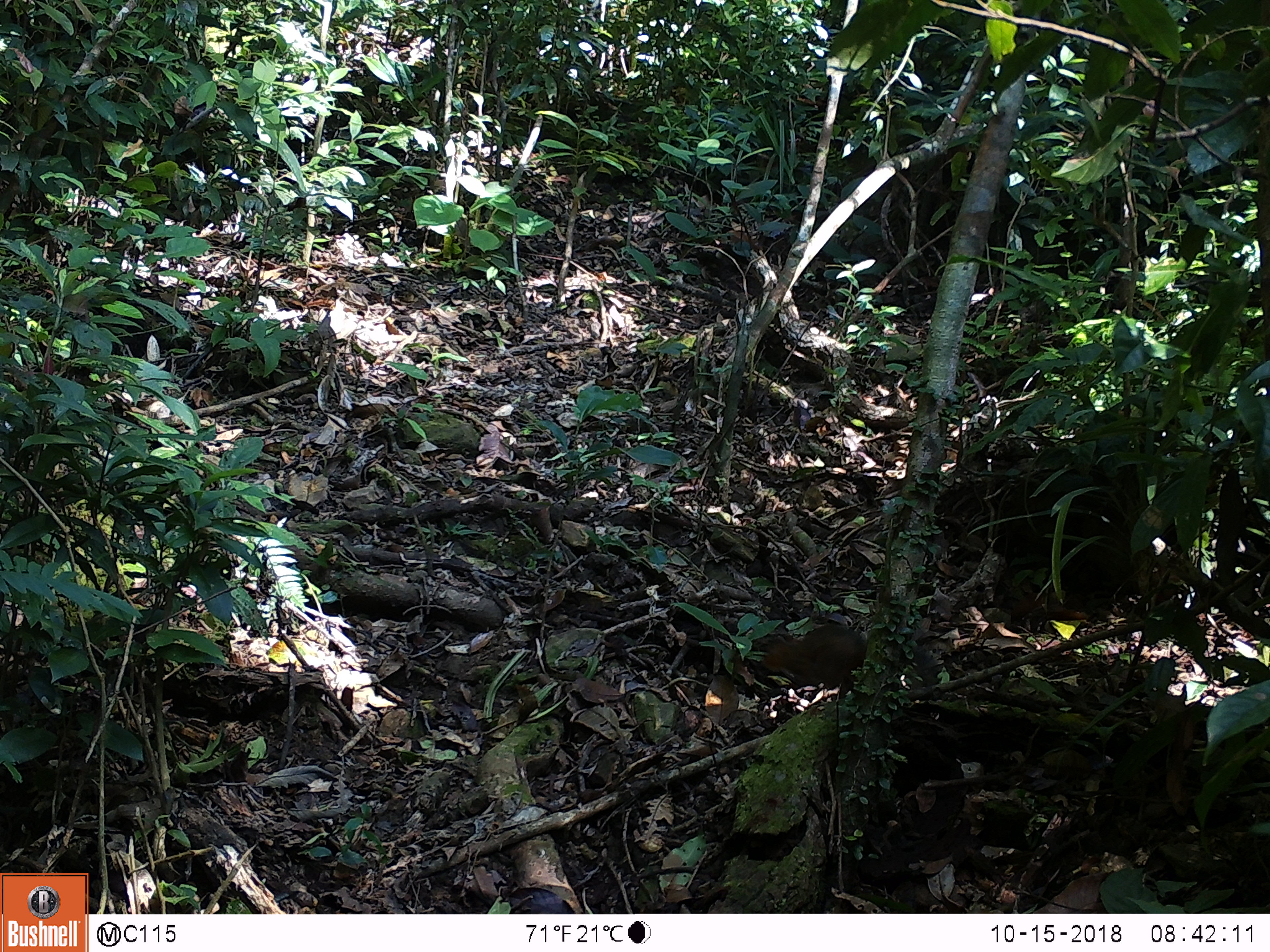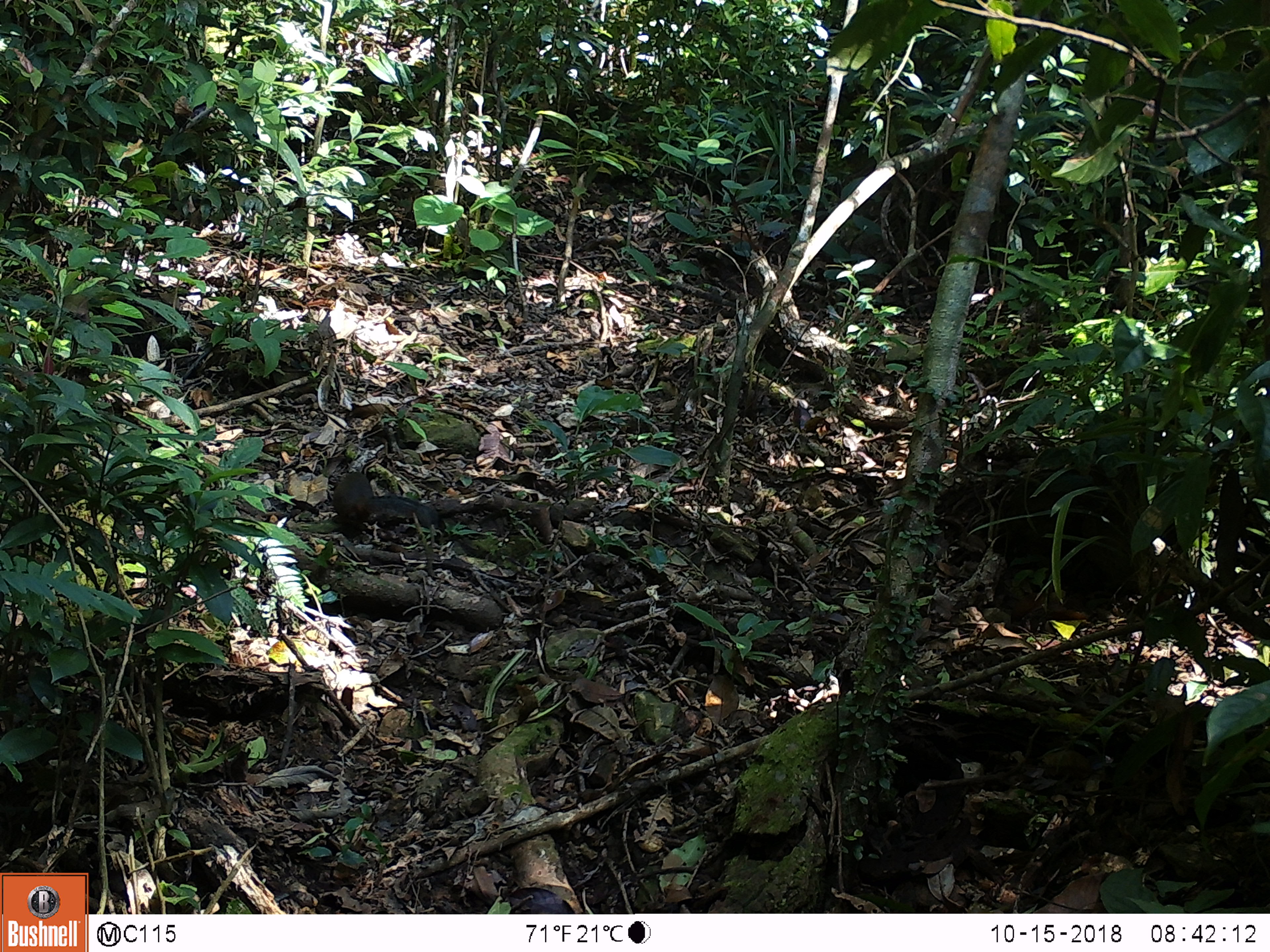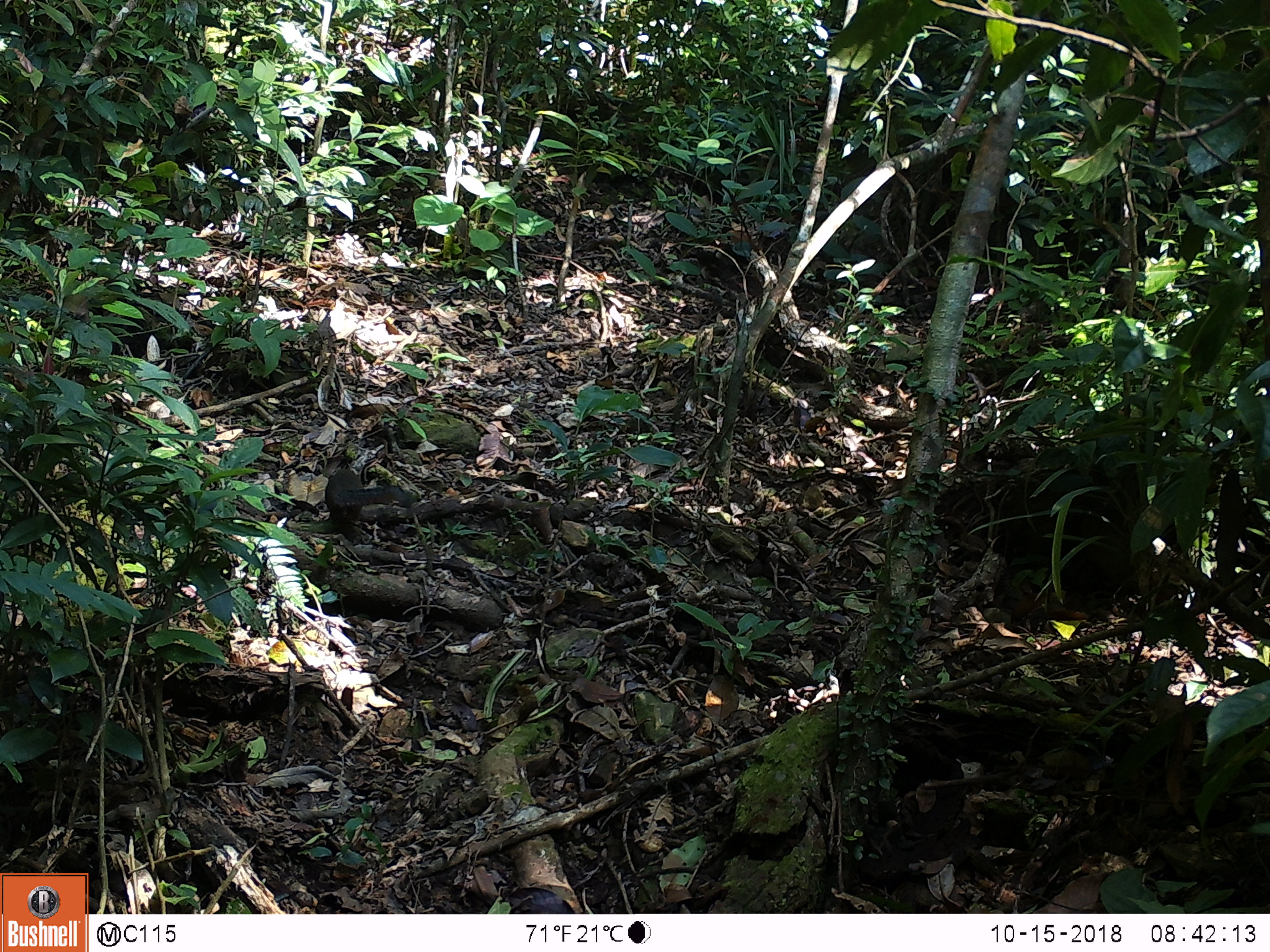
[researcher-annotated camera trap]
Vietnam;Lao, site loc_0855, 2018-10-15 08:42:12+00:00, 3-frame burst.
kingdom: Animalia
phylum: Chordata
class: Mammalia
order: Rodentia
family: Sciuridae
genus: Dremomys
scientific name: Dremomys rufigenis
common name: red-cheeked squirrel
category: red cheeked squirrel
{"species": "red cheeked squirrel (red-cheeked squirrel) (Dremomys rufigenis)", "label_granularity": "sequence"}